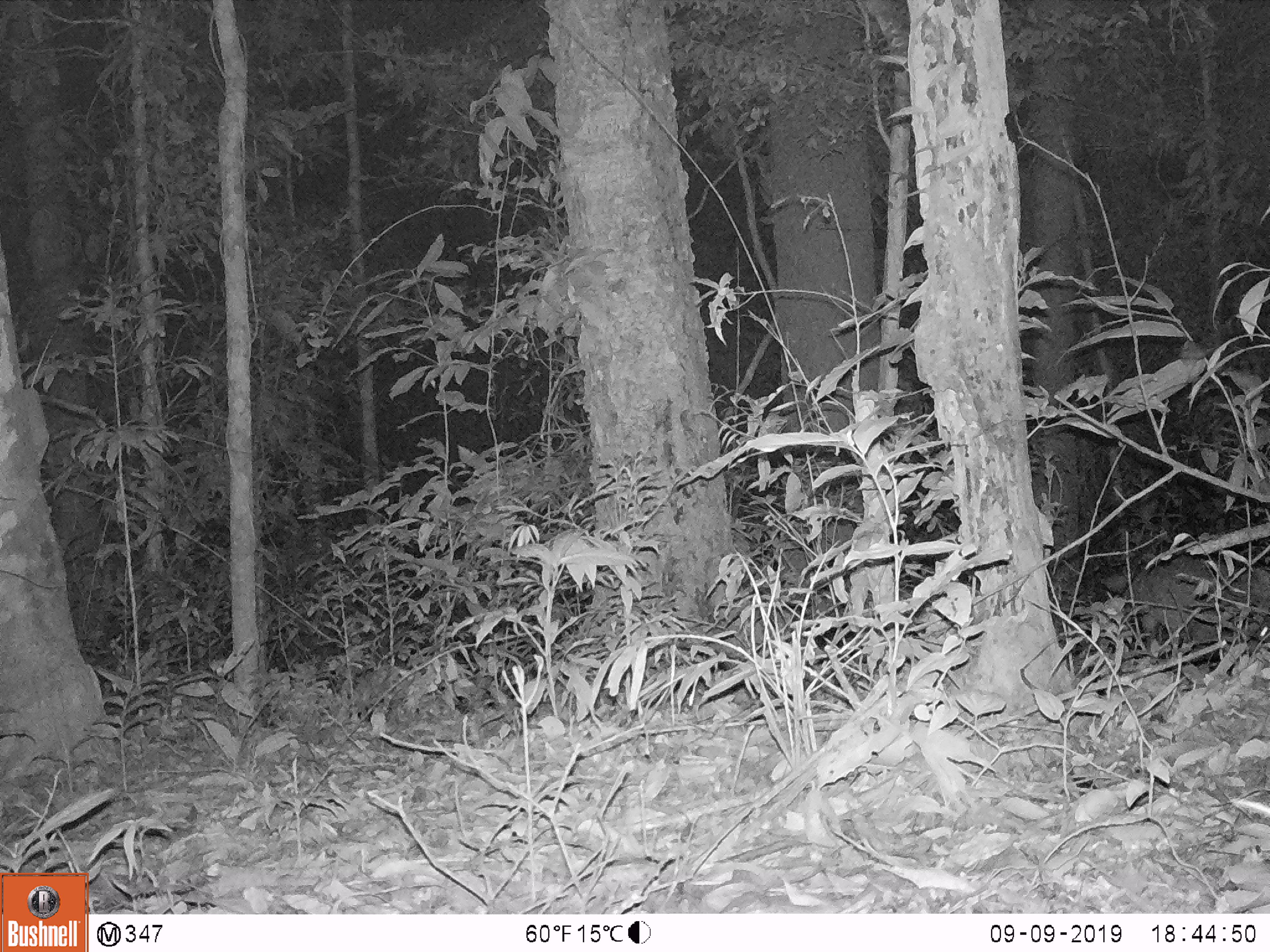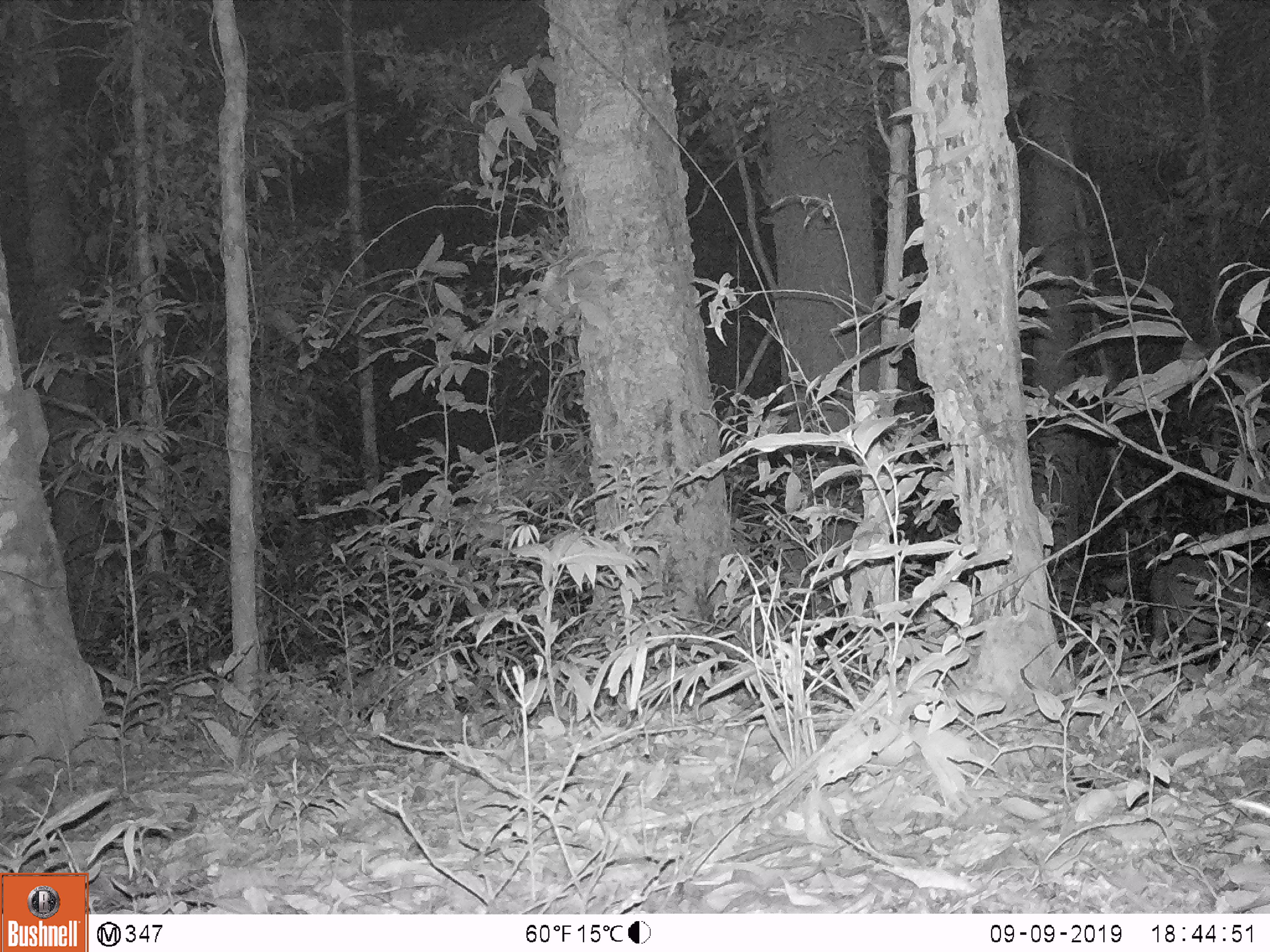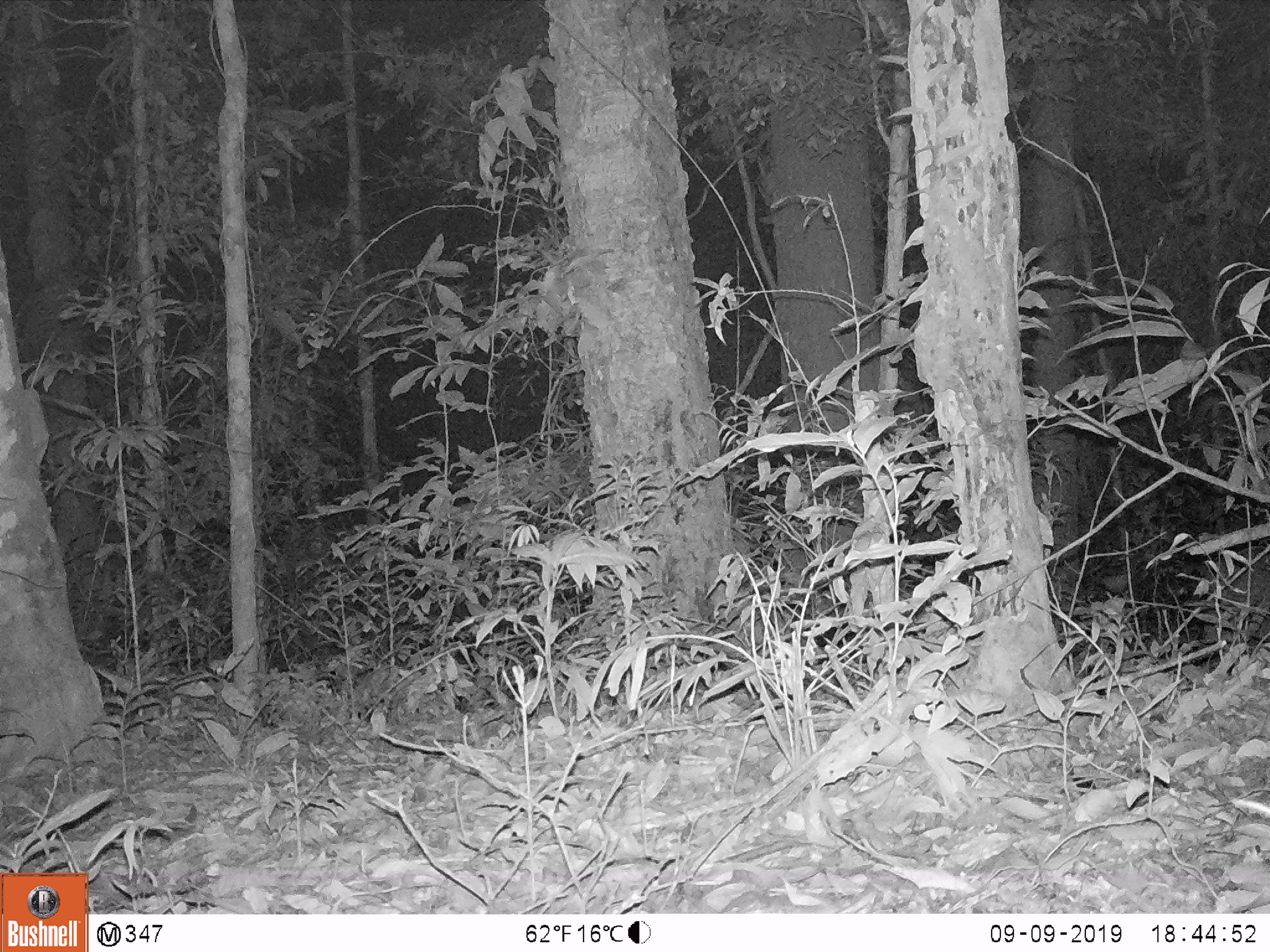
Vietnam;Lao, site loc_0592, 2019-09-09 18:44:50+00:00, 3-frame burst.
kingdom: Animalia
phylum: Chordata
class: Mammalia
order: Artiodactyla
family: Suidae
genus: Sus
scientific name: Sus scrofa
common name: eurasian wild pig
Eurasian wild pig (Sus scrofa). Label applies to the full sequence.